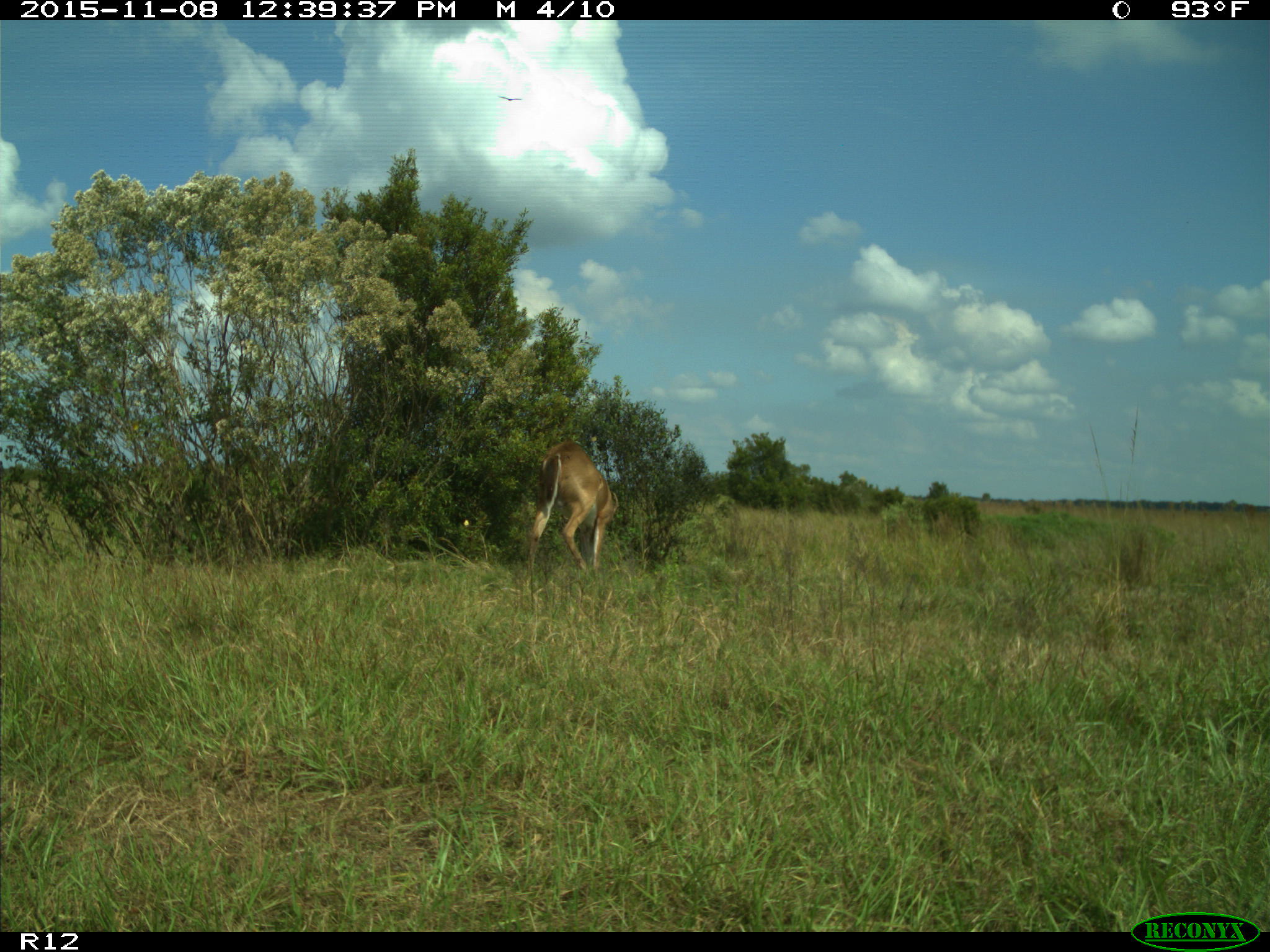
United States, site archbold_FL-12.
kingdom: Animalia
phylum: Chordata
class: Mammalia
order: Artiodactyla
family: Cervidae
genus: Odocoileus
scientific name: Odocoileus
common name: deer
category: unidentified deer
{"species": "unidentified deer (deer) (Odocoileus)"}